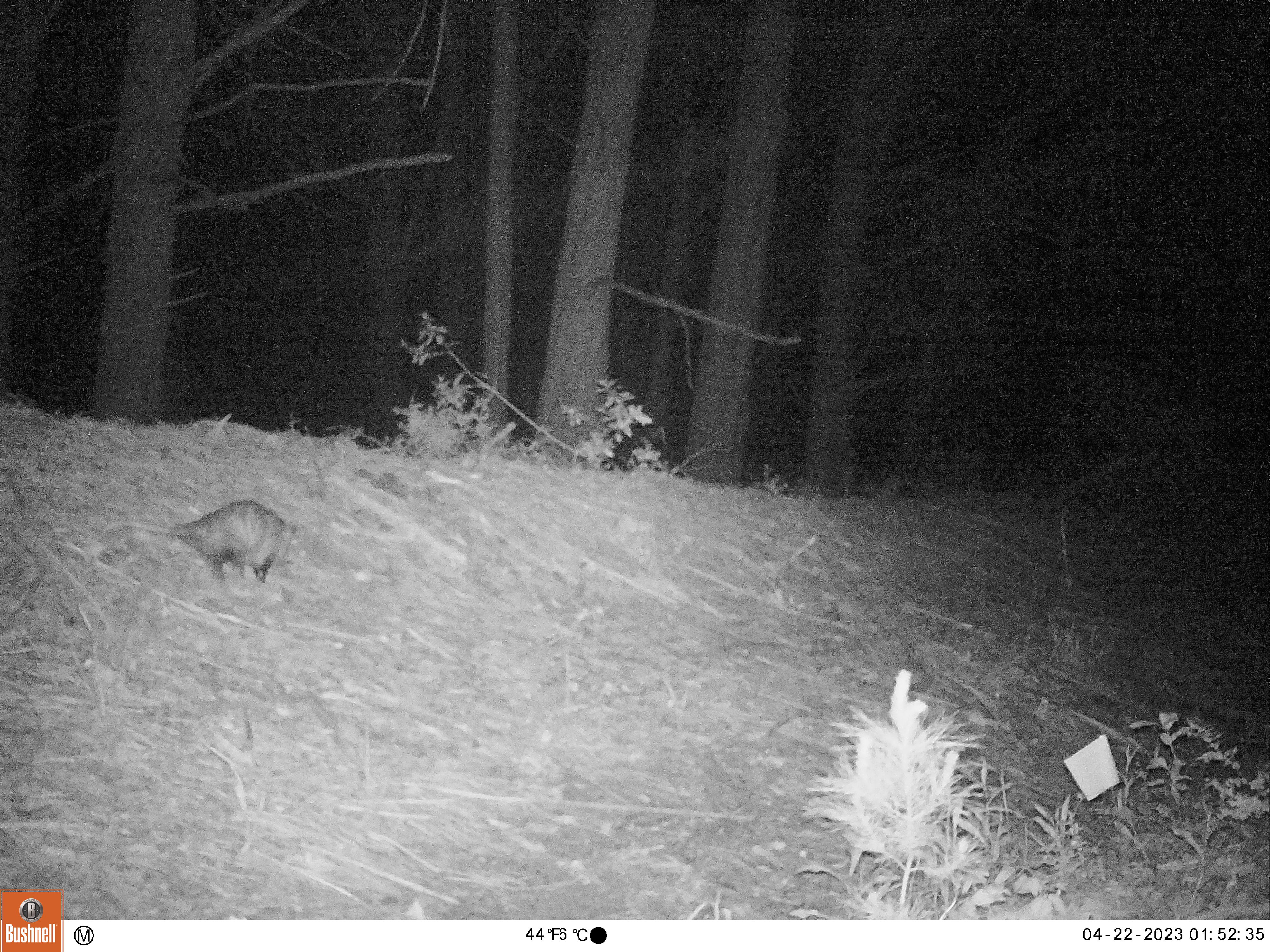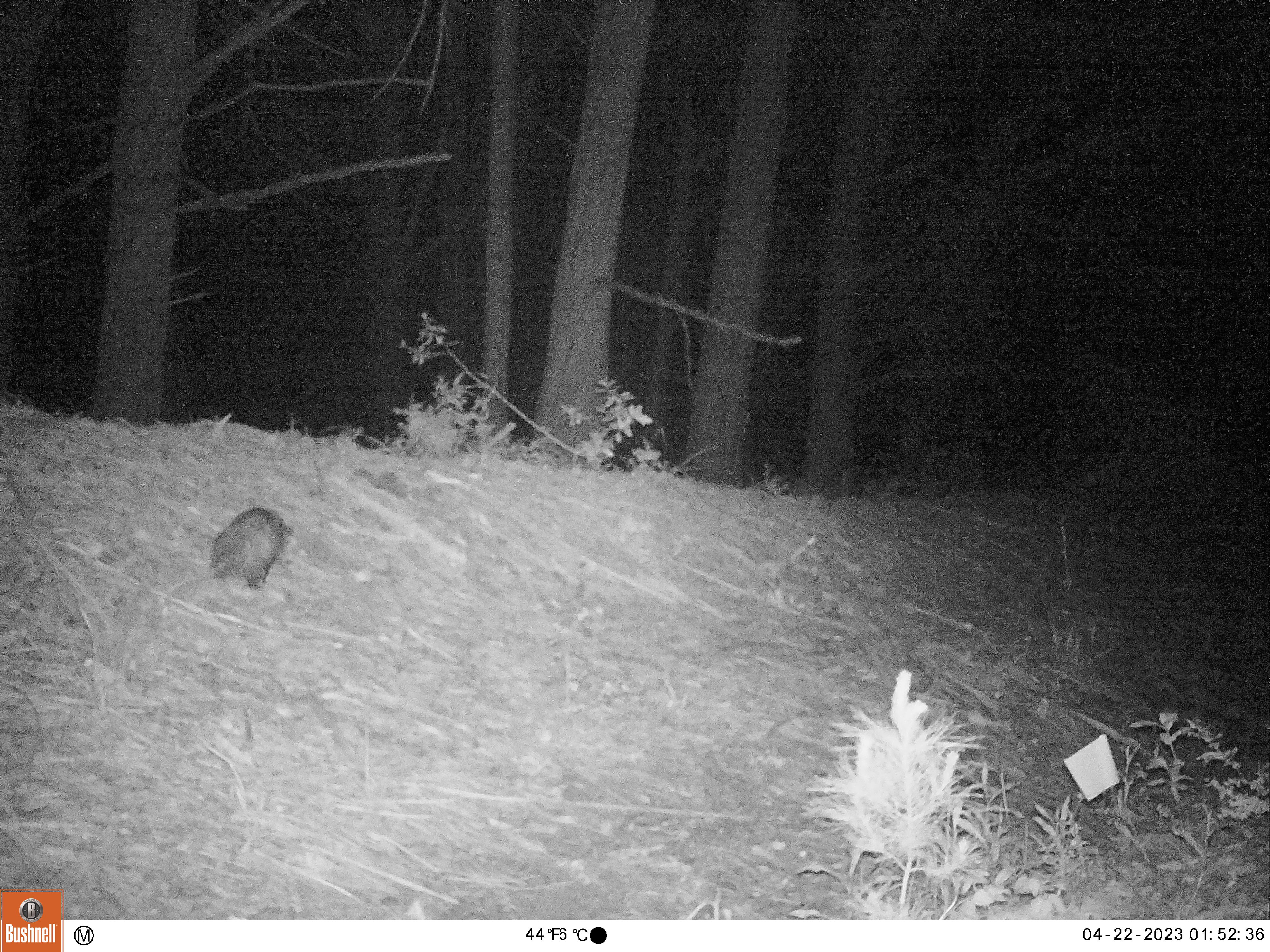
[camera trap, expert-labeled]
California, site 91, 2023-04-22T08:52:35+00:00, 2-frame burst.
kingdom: Animalia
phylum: Chordata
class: Mammalia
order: Didelphimorphia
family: Didelphidae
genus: Didelphis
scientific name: Didelphis virginiana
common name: virginia opossum